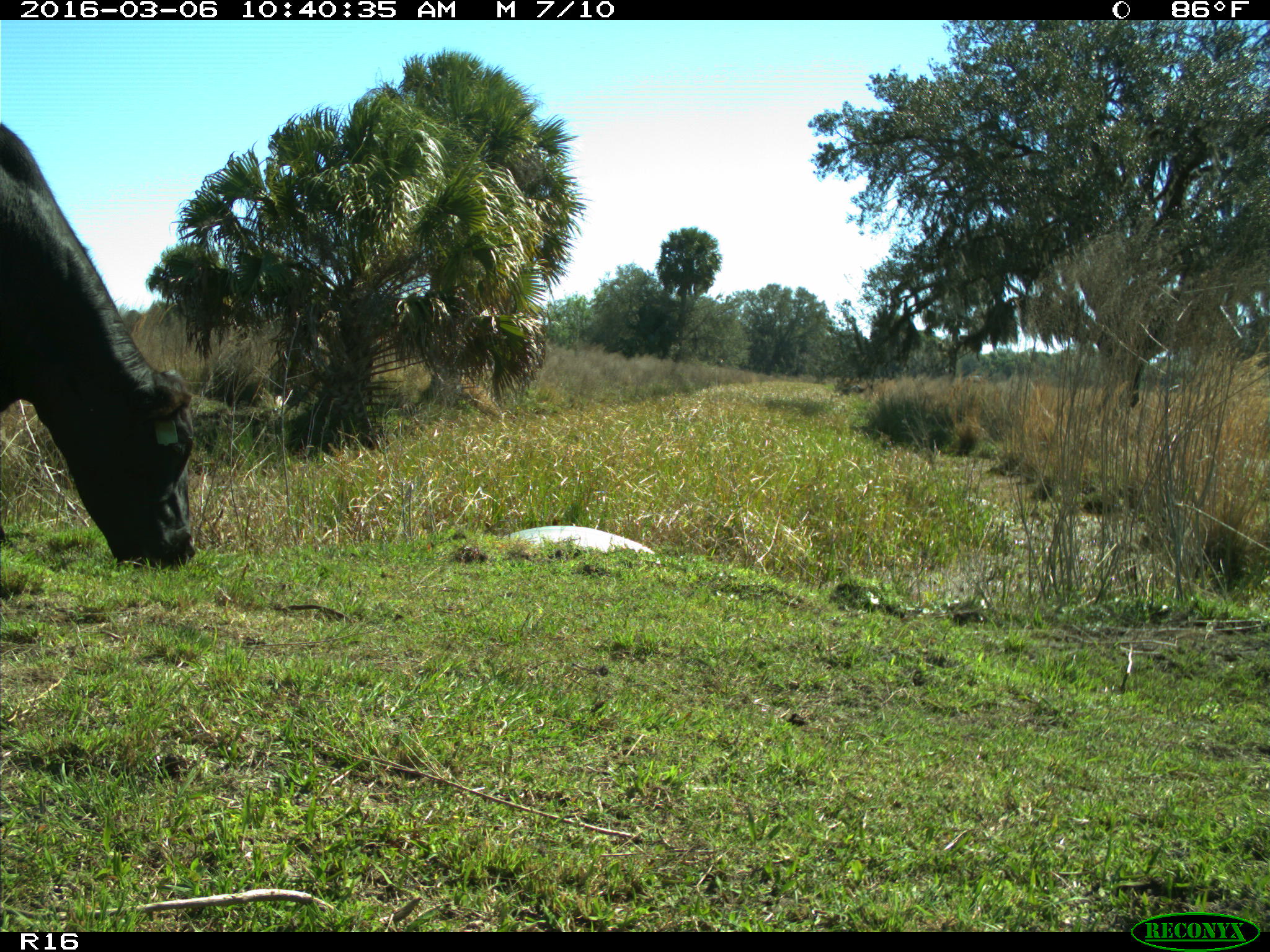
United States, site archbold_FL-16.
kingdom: Animalia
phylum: Chordata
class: Mammalia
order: Artiodactyla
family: Bovidae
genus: Bos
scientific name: Bos taurus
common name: domestic cow